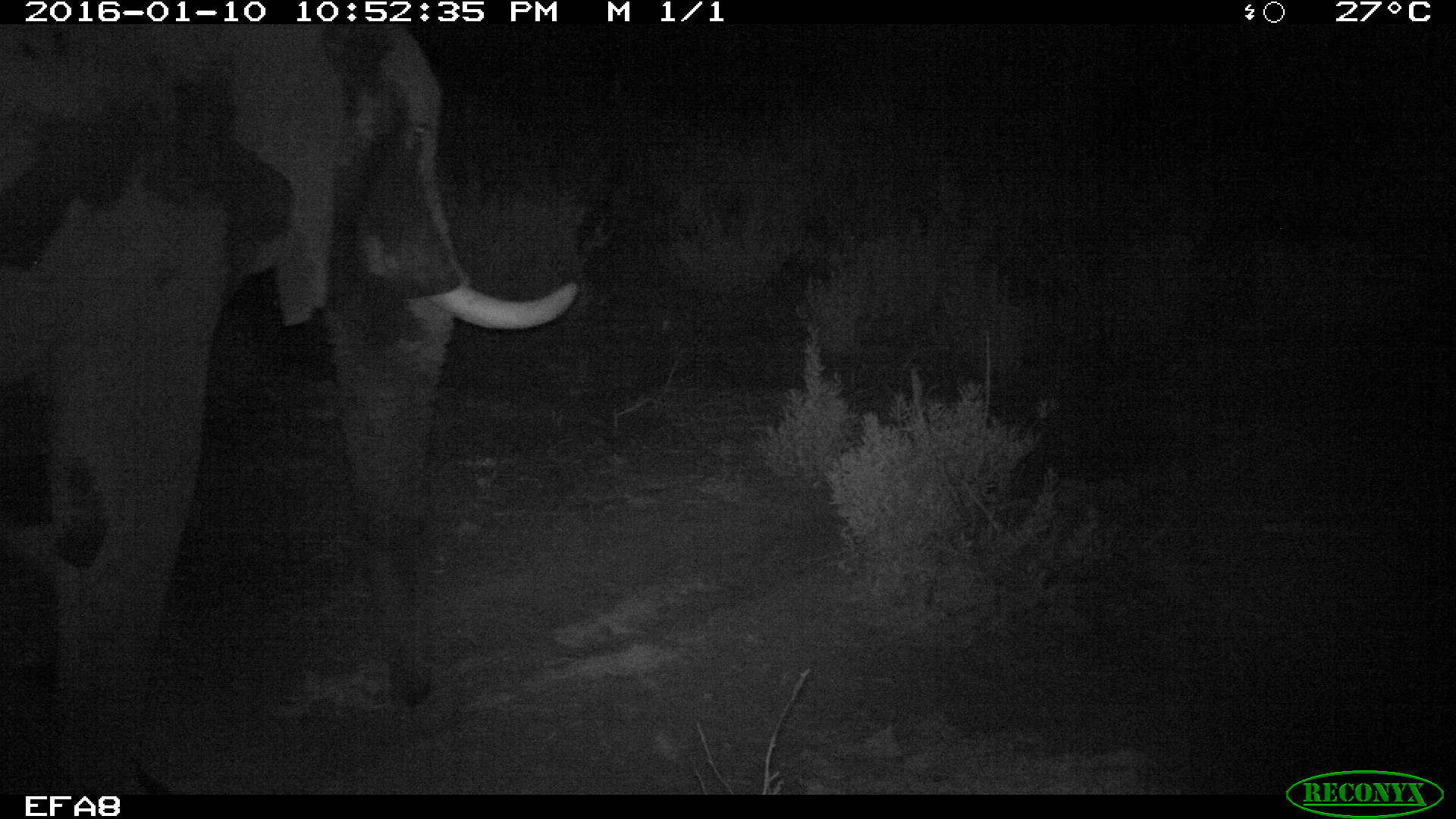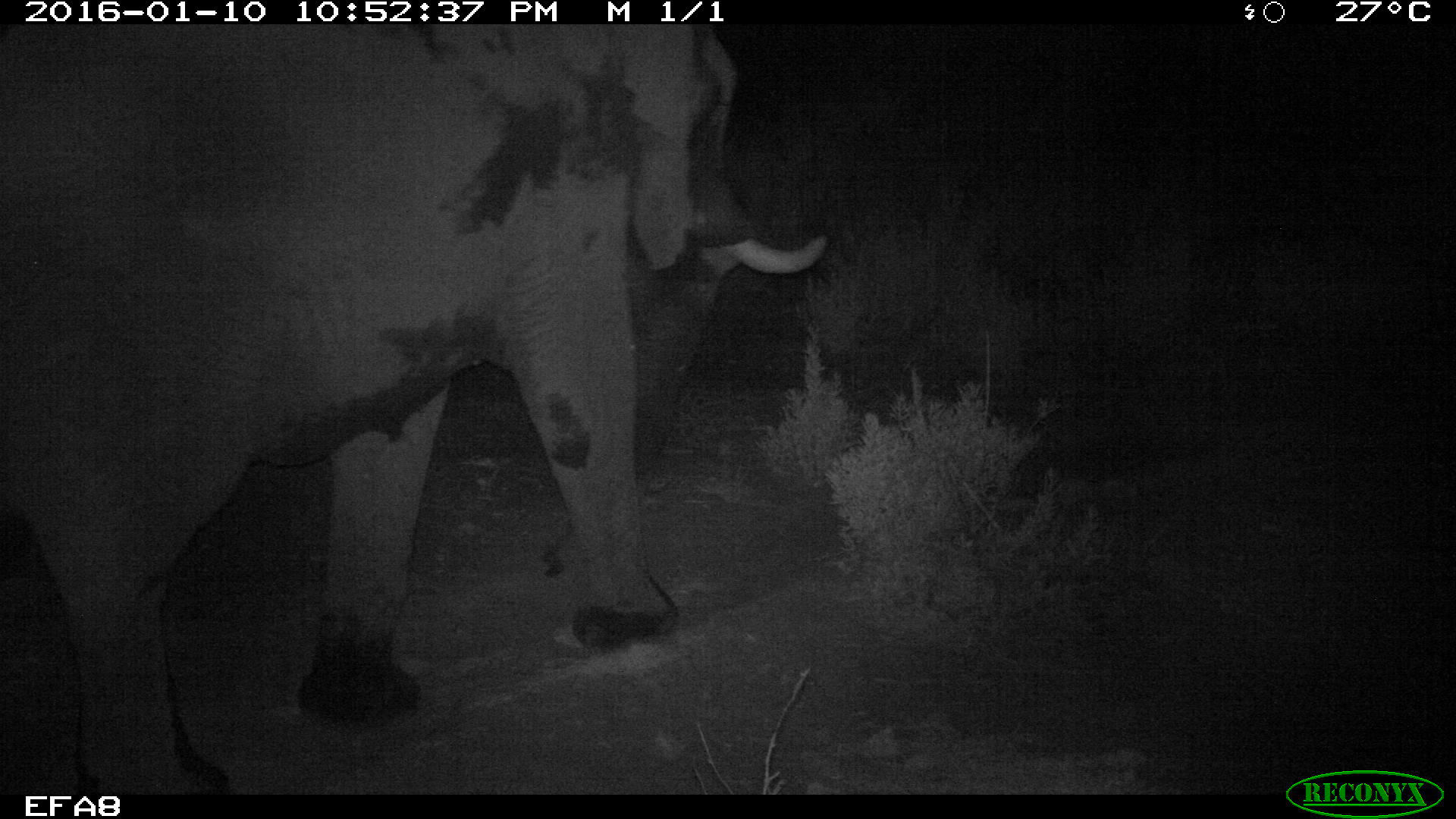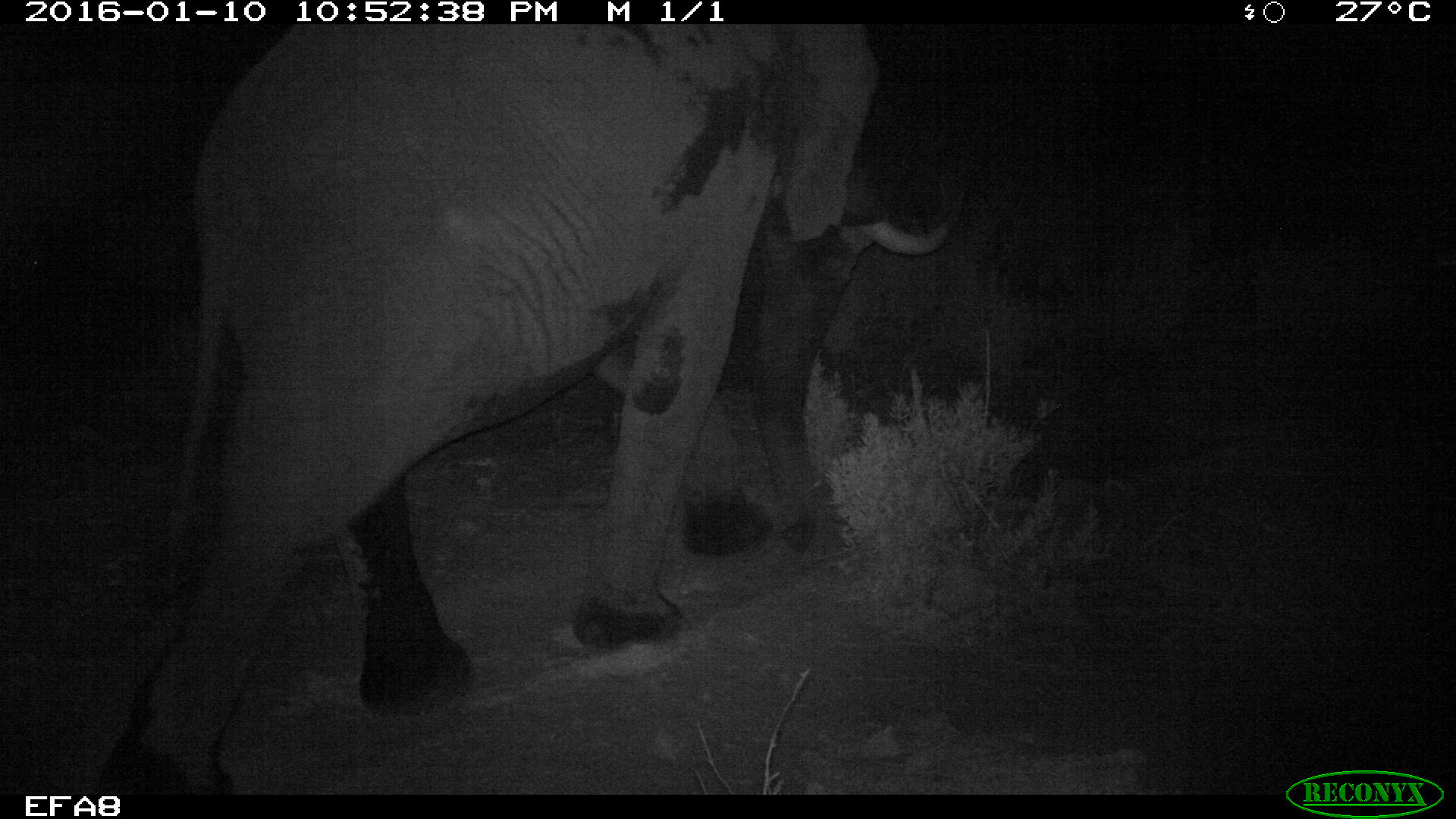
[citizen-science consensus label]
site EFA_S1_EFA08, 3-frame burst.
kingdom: Animalia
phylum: Chordata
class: Mammalia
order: Proboscidea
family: Elephantidae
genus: Loxodonta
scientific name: Loxodonta africana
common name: african bush elephant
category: elephant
Elephant (african bush elephant) (Loxodonta africana), count 1. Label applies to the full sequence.